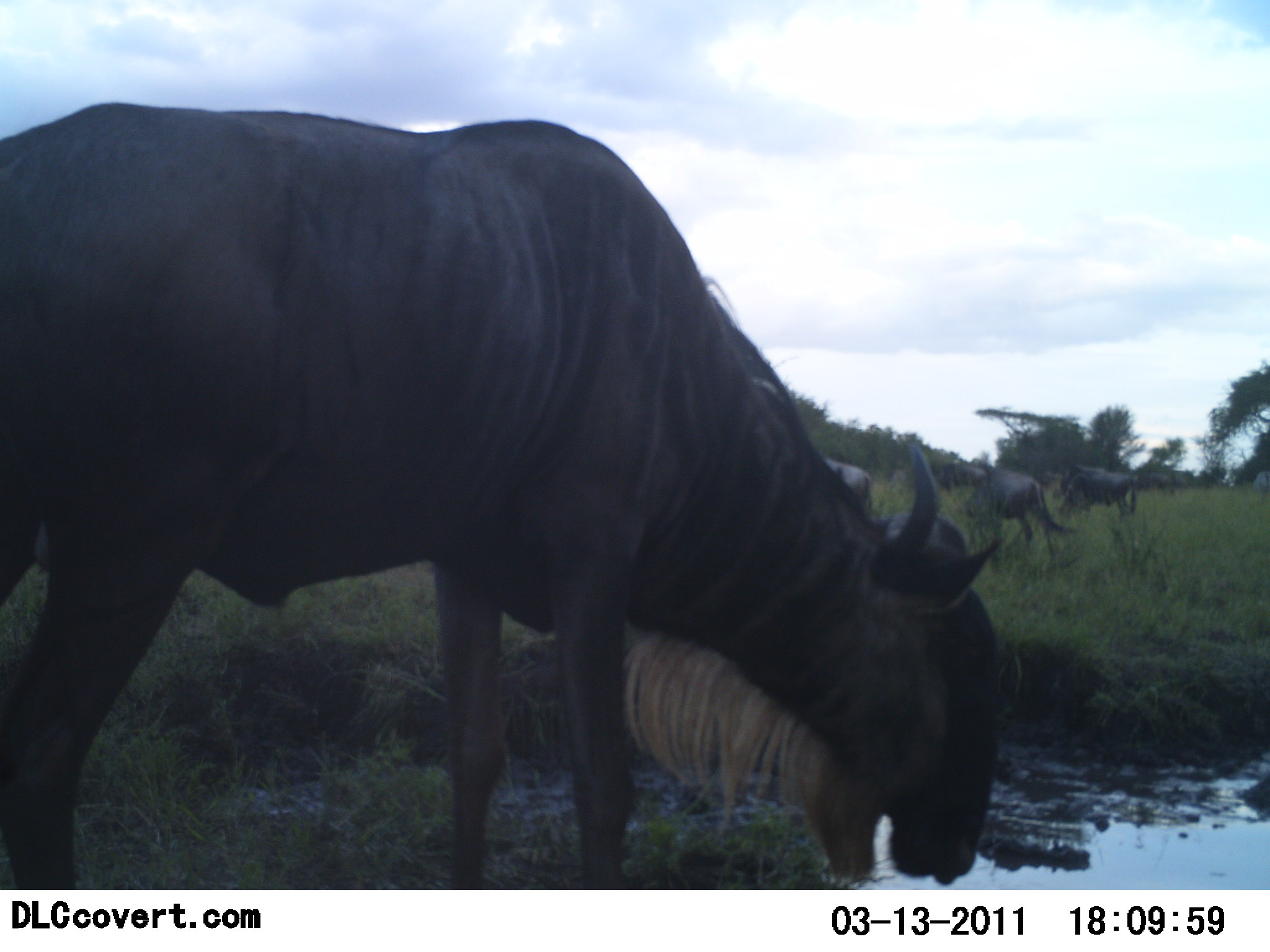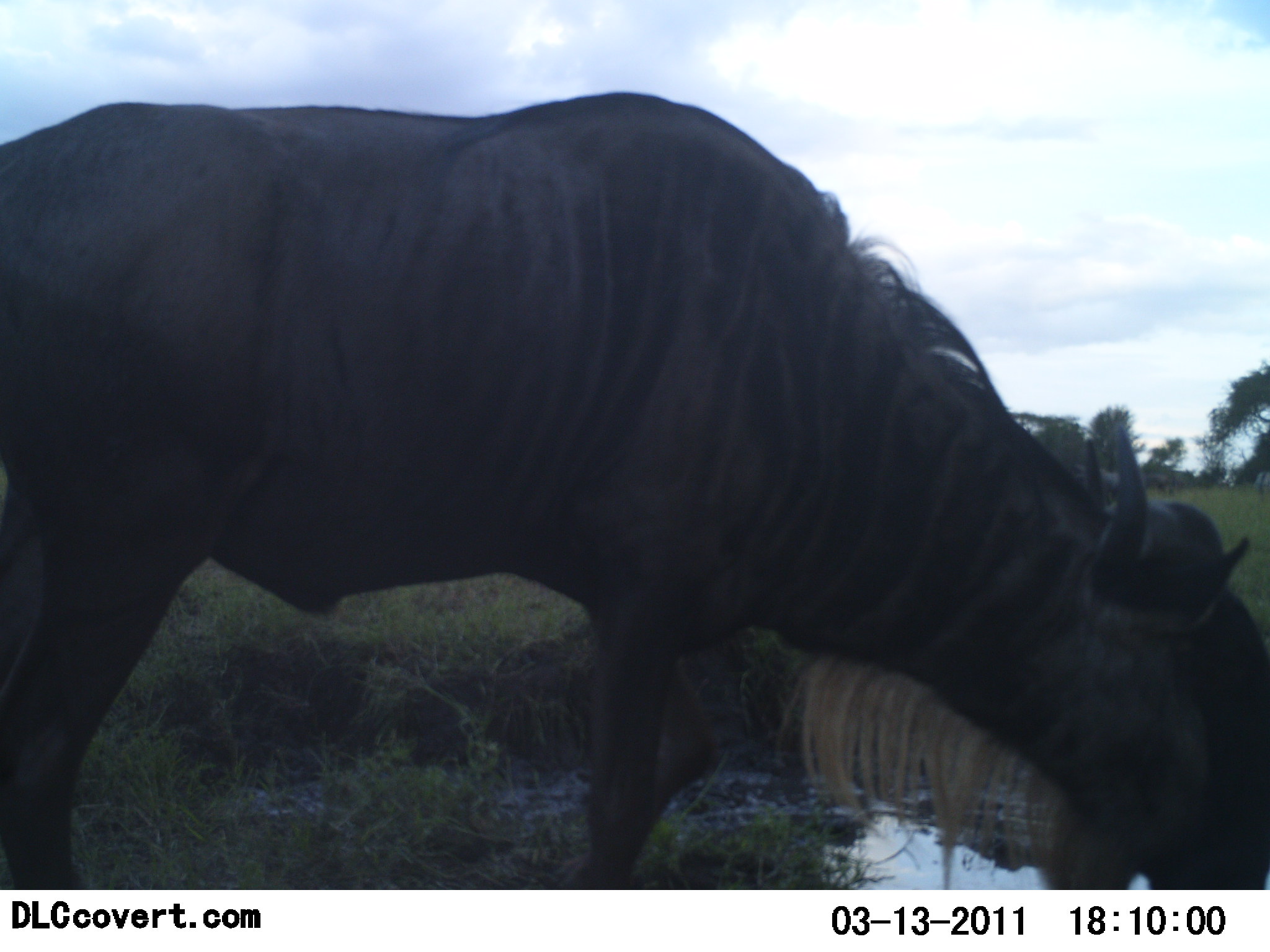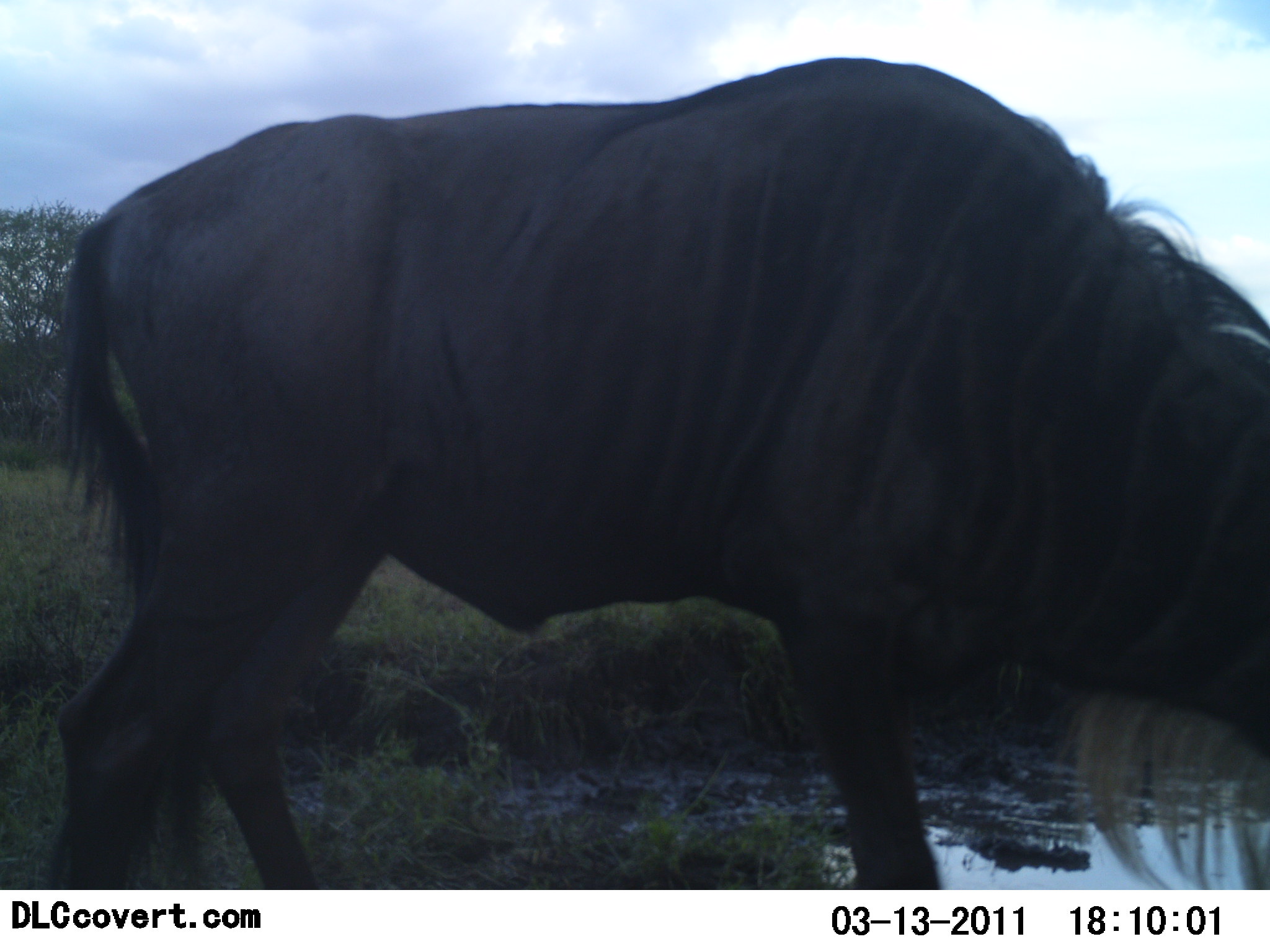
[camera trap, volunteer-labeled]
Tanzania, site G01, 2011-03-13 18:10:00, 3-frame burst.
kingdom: Animalia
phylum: Chordata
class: Mammalia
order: Artiodactyla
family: Bovidae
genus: Connochaetes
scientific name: Connochaetes taurinus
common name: blue wildebeest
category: wildebeest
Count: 4.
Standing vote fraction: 45%.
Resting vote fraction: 9%.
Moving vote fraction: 55%.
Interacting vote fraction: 0%.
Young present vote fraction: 0%.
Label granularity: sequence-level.